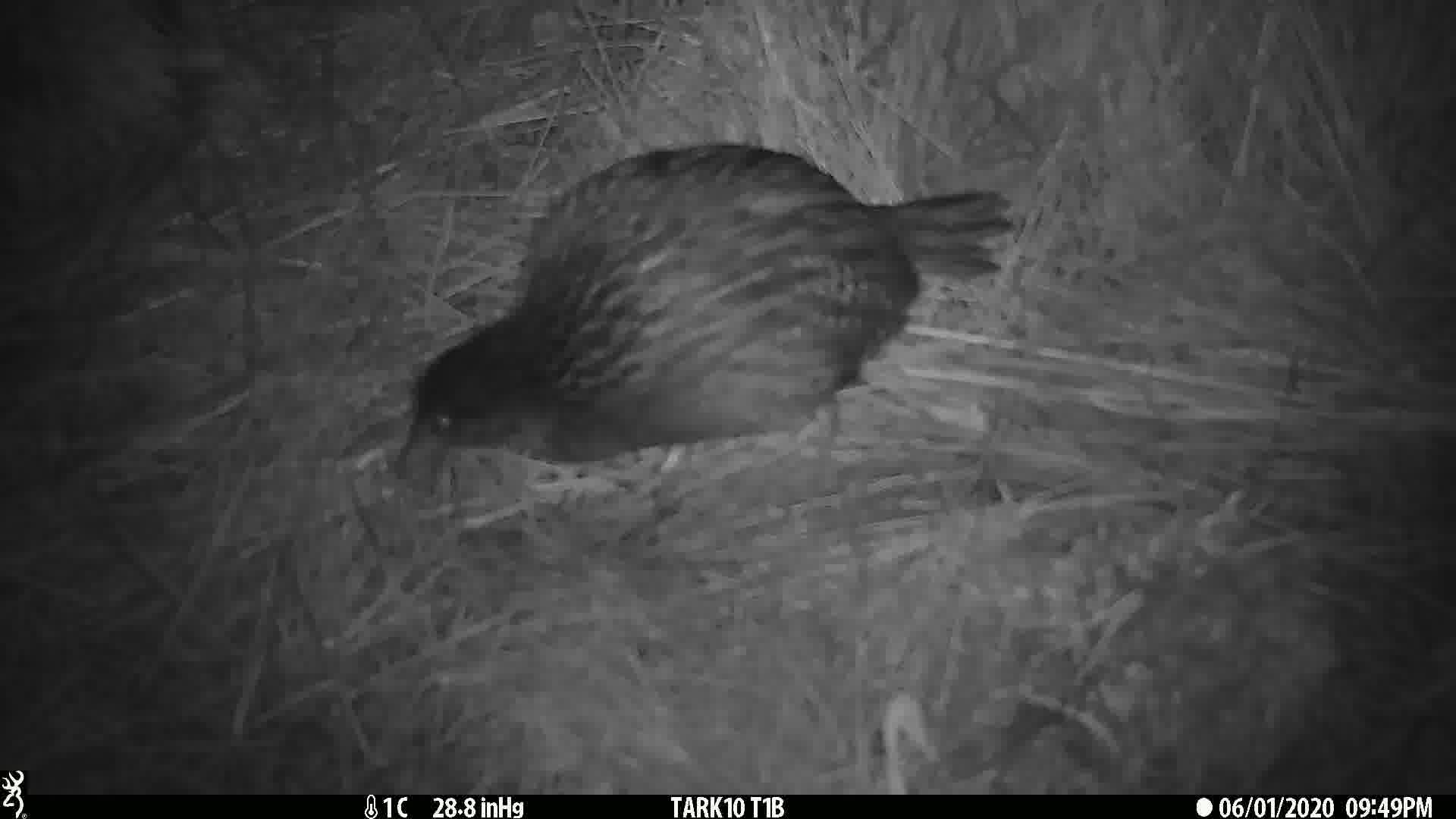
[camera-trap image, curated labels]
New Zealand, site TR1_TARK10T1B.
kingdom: Animalia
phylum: Chordata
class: Aves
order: Gruiformes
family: Rallidae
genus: Gallirallus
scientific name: Gallirallus australis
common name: weka